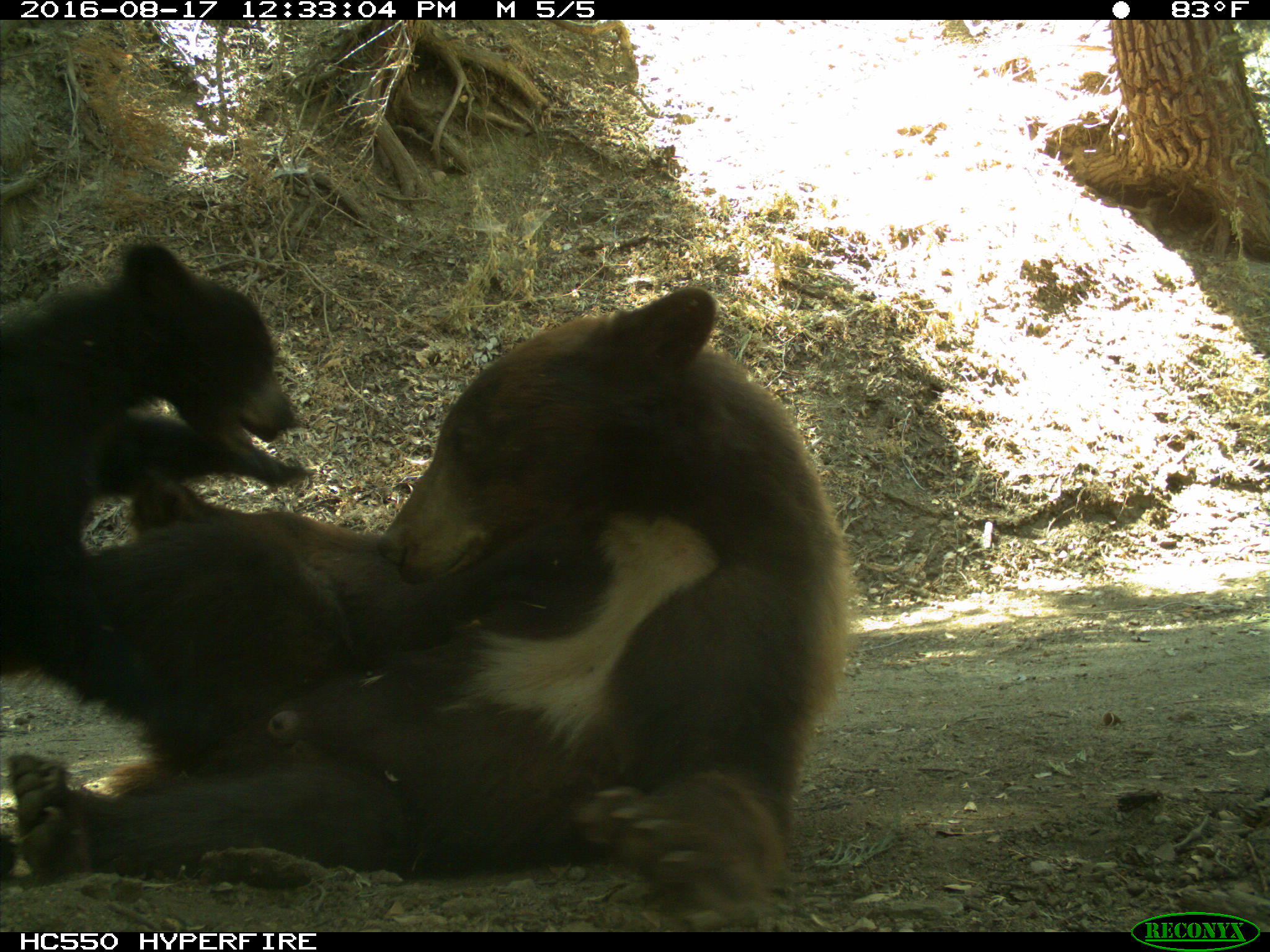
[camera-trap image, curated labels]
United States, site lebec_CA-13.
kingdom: Animalia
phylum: Chordata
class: Mammalia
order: Carnivora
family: Ursidae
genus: Ursus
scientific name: Ursus americanus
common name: american black bear